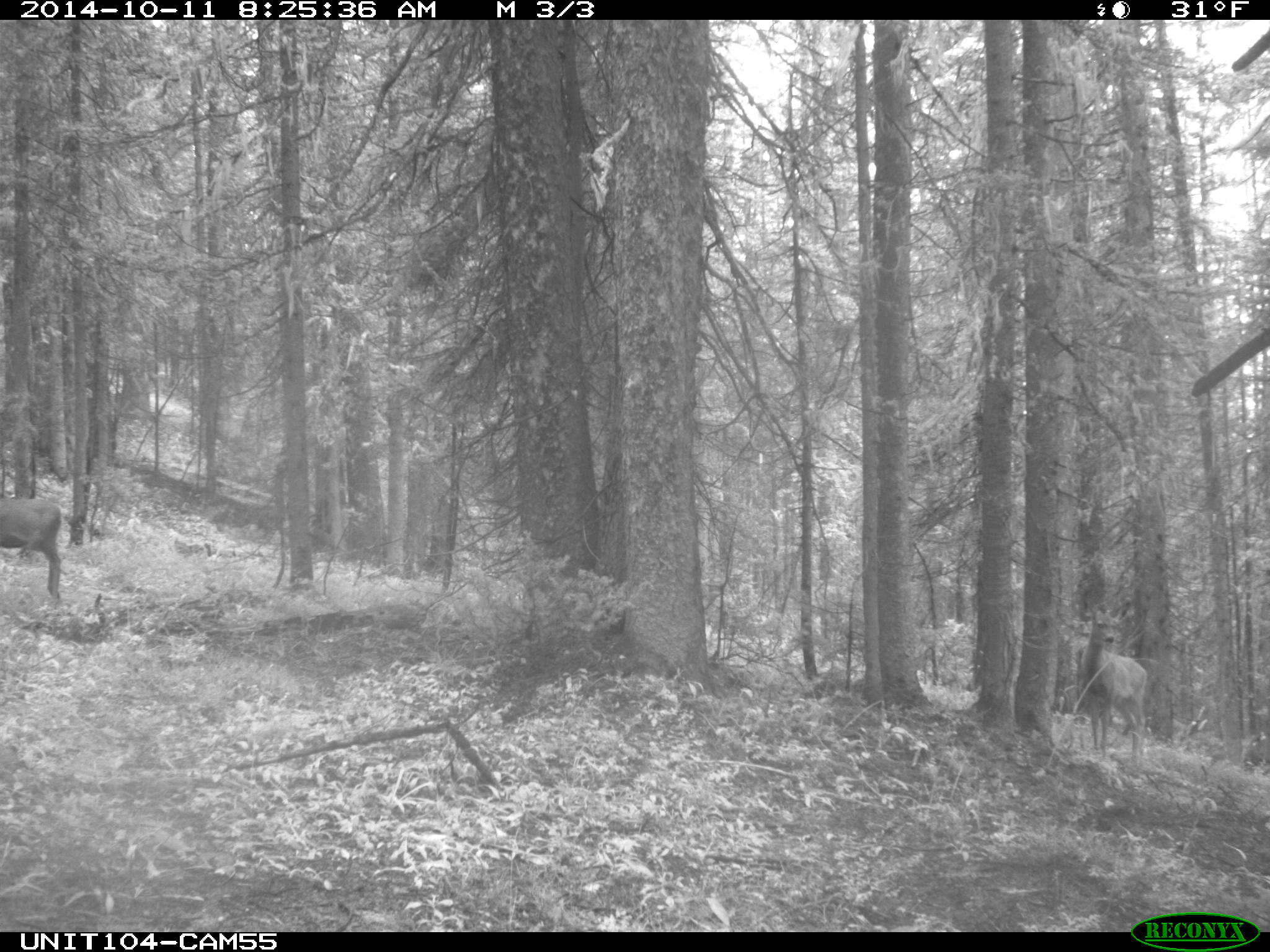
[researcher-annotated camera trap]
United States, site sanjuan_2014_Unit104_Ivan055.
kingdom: Animalia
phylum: Chordata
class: Mammalia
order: Artiodactyla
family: Cervidae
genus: Odocoileus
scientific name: Odocoileus hemionus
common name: mule deer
Odocoileus hemionus (mule deer).